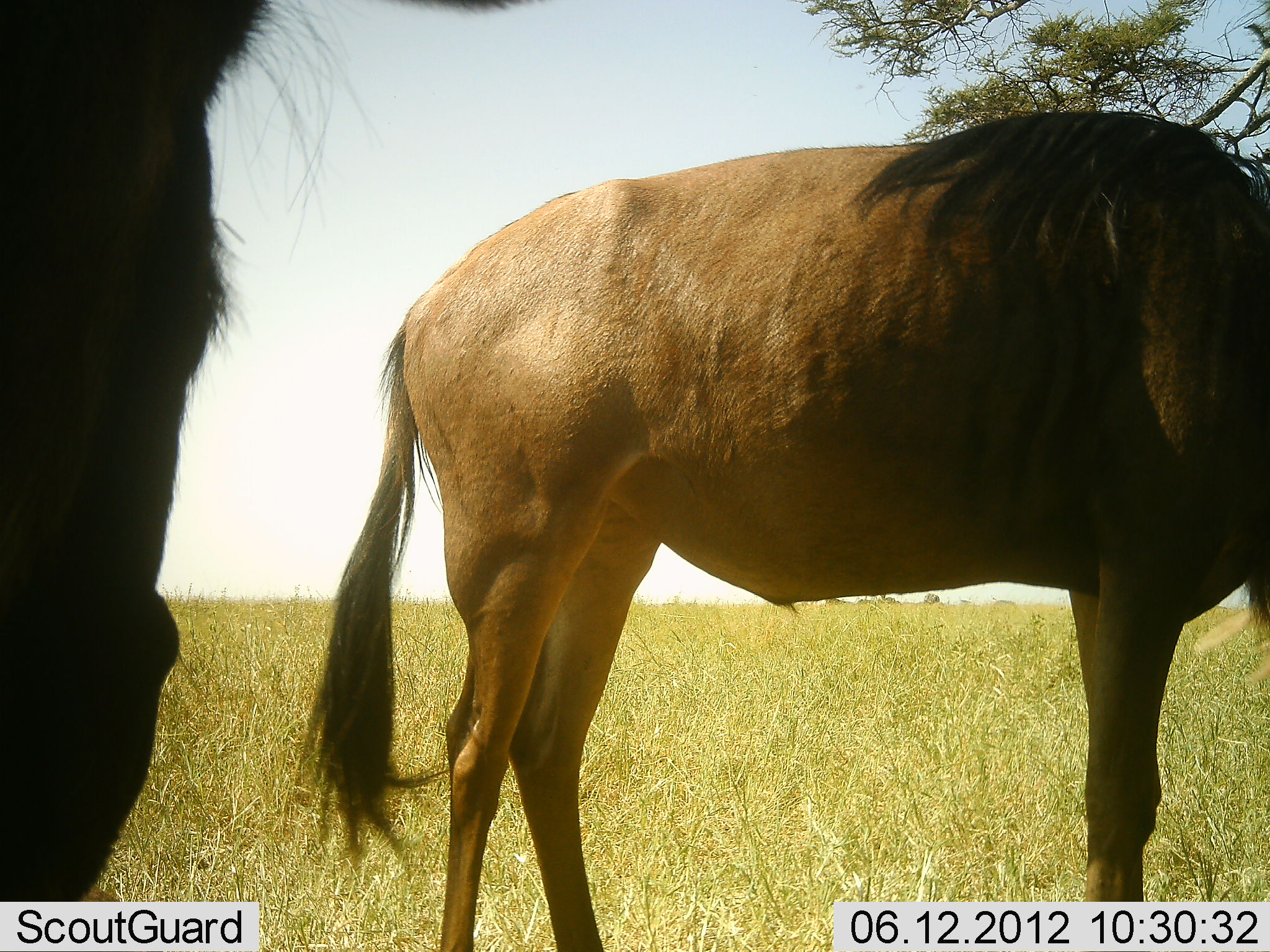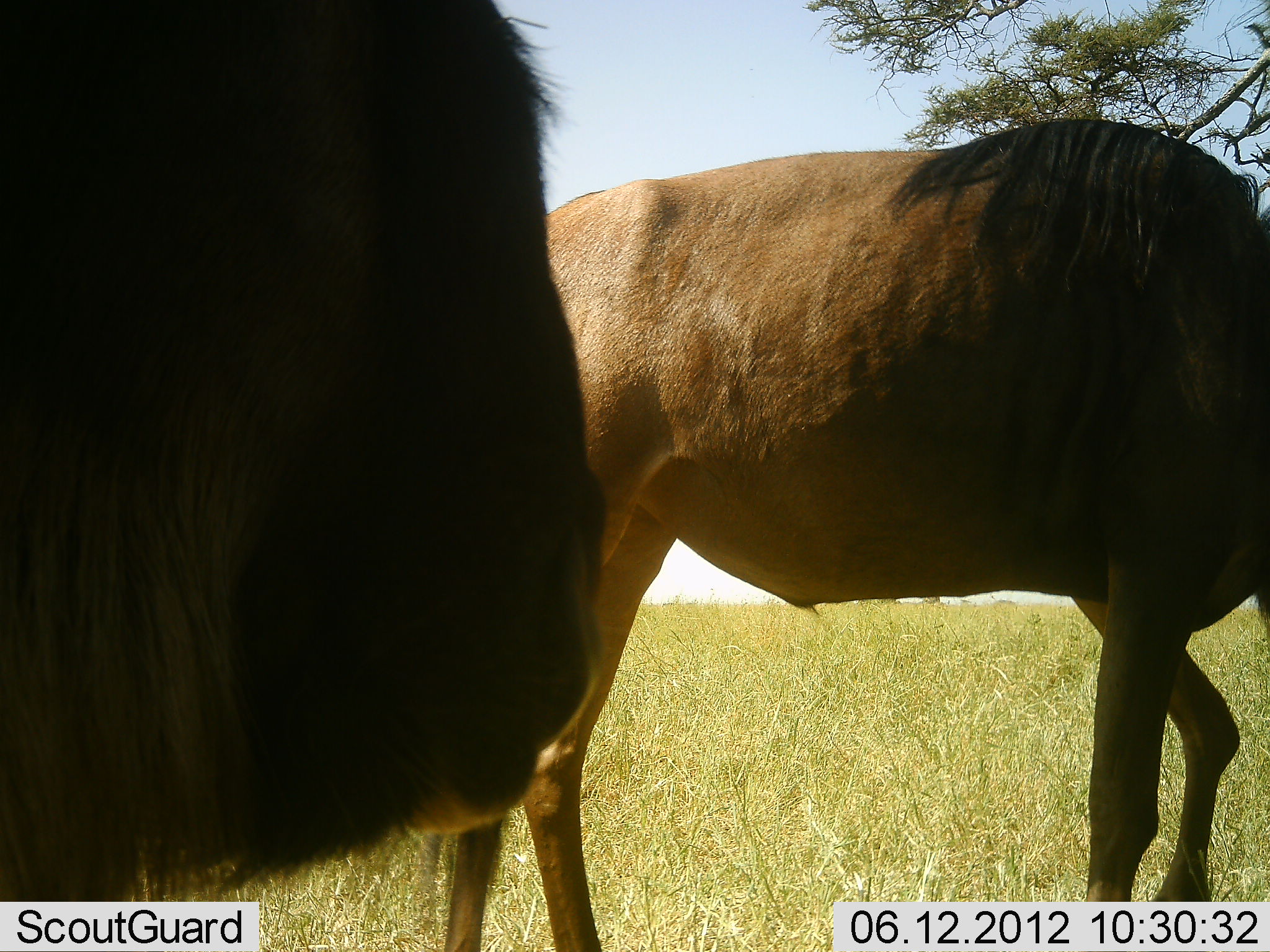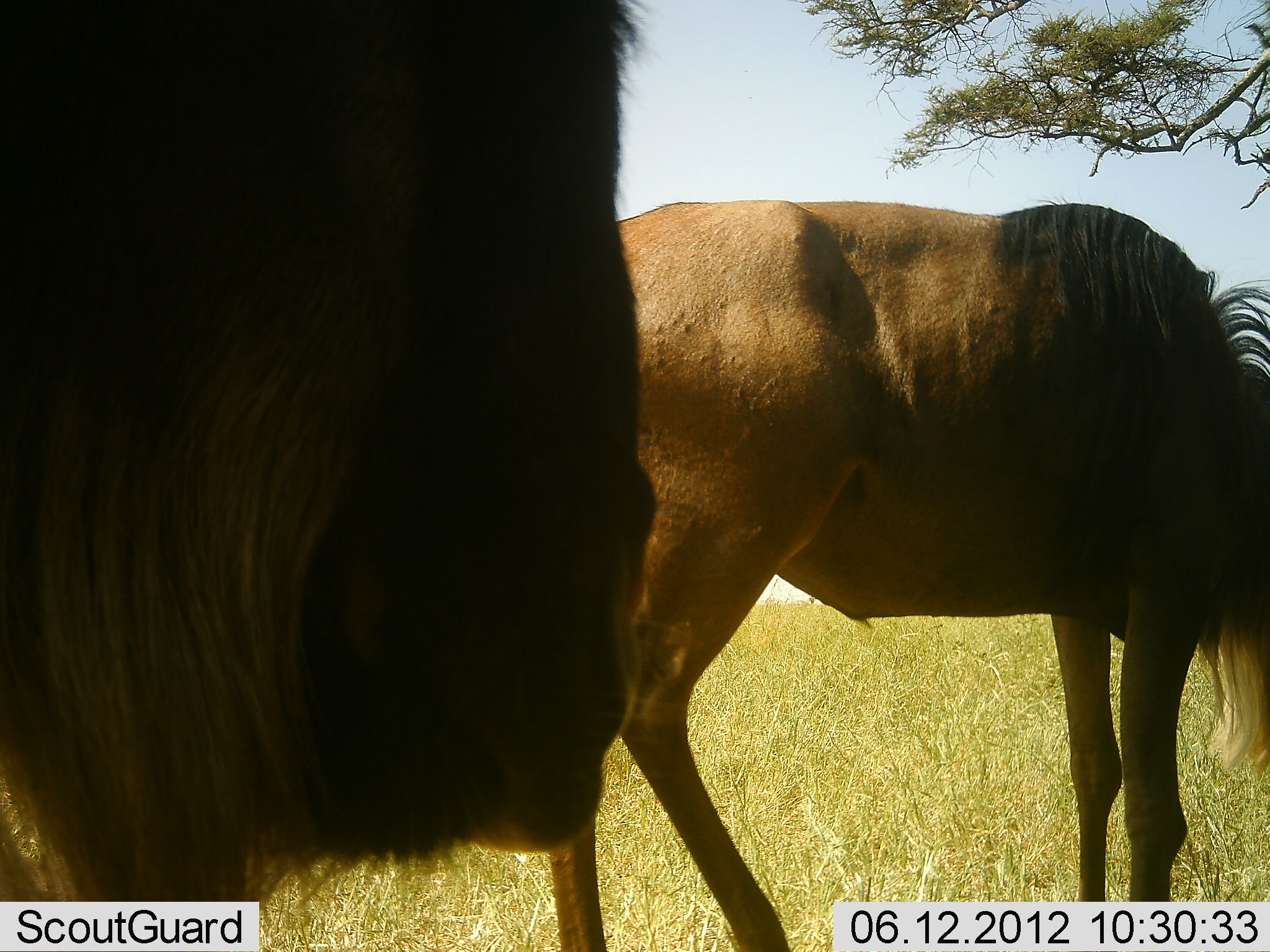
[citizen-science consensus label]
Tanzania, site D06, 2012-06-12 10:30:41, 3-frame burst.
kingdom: Animalia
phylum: Chordata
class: Mammalia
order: Artiodactyla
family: Bovidae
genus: Connochaetes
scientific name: Connochaetes taurinus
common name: blue wildebeest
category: wildebeest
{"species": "wildebeest (blue wildebeest) (Connochaetes taurinus)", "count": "2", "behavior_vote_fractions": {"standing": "80%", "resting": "20%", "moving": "0%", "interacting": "10%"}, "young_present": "0%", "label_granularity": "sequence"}